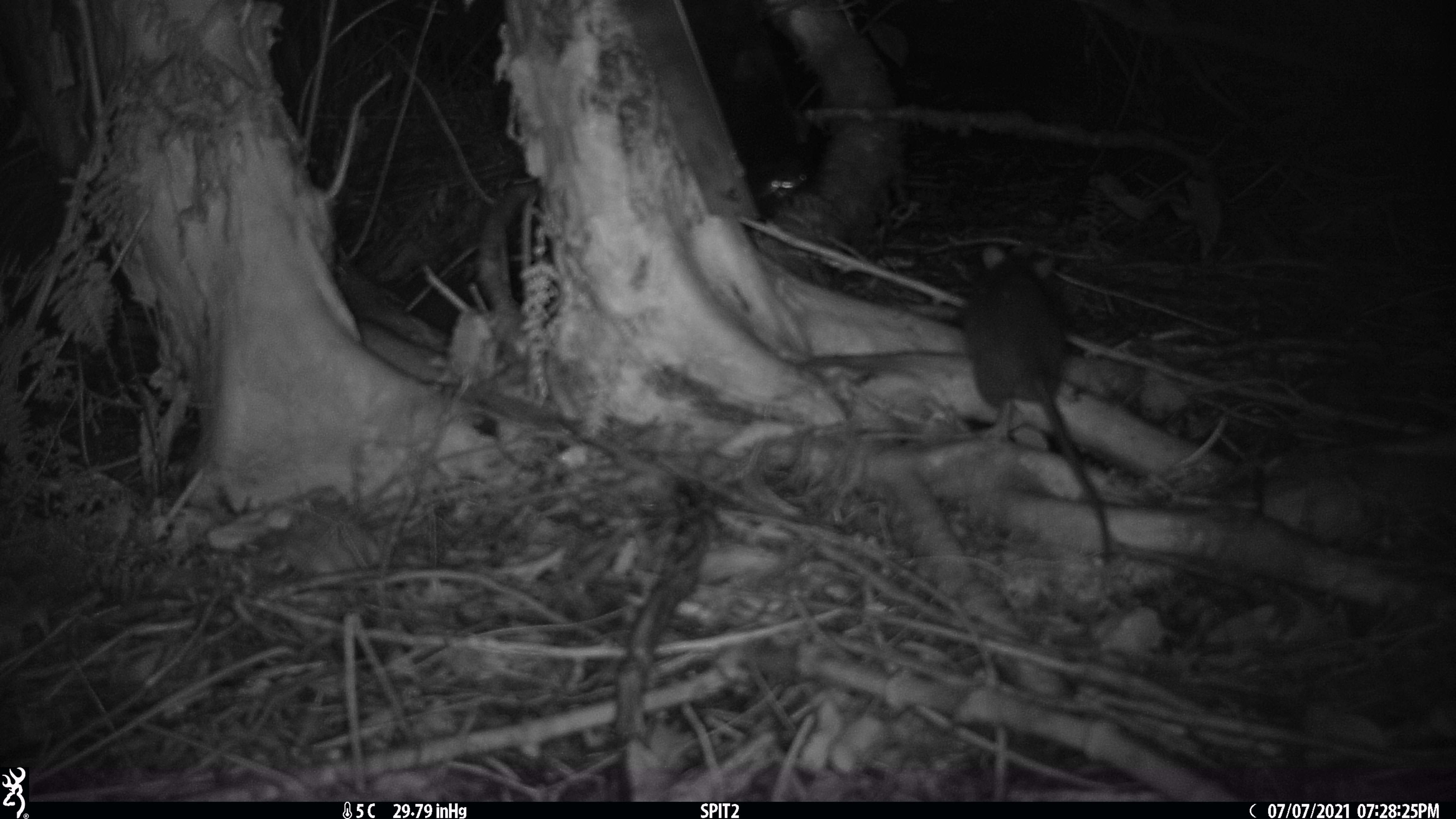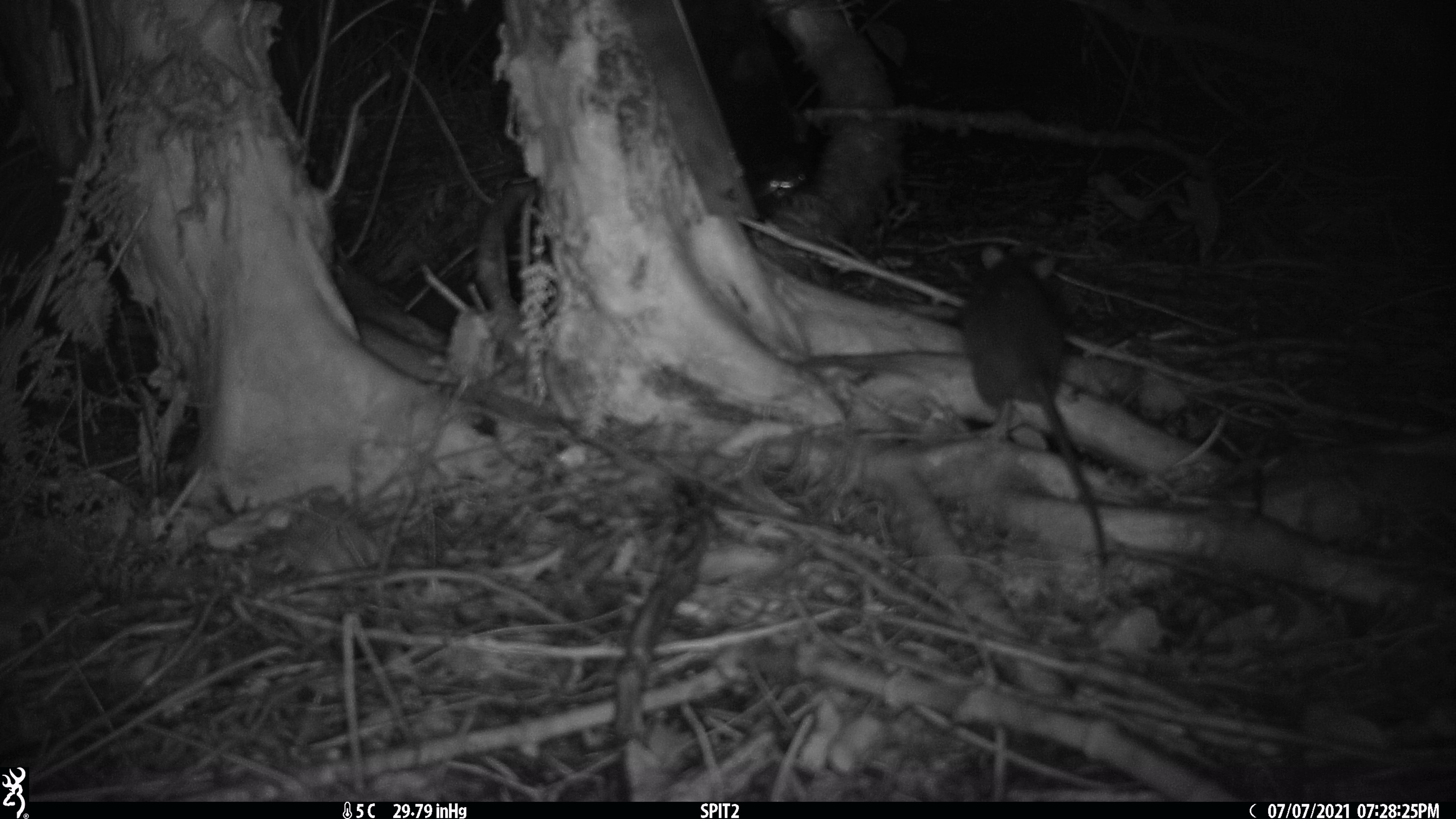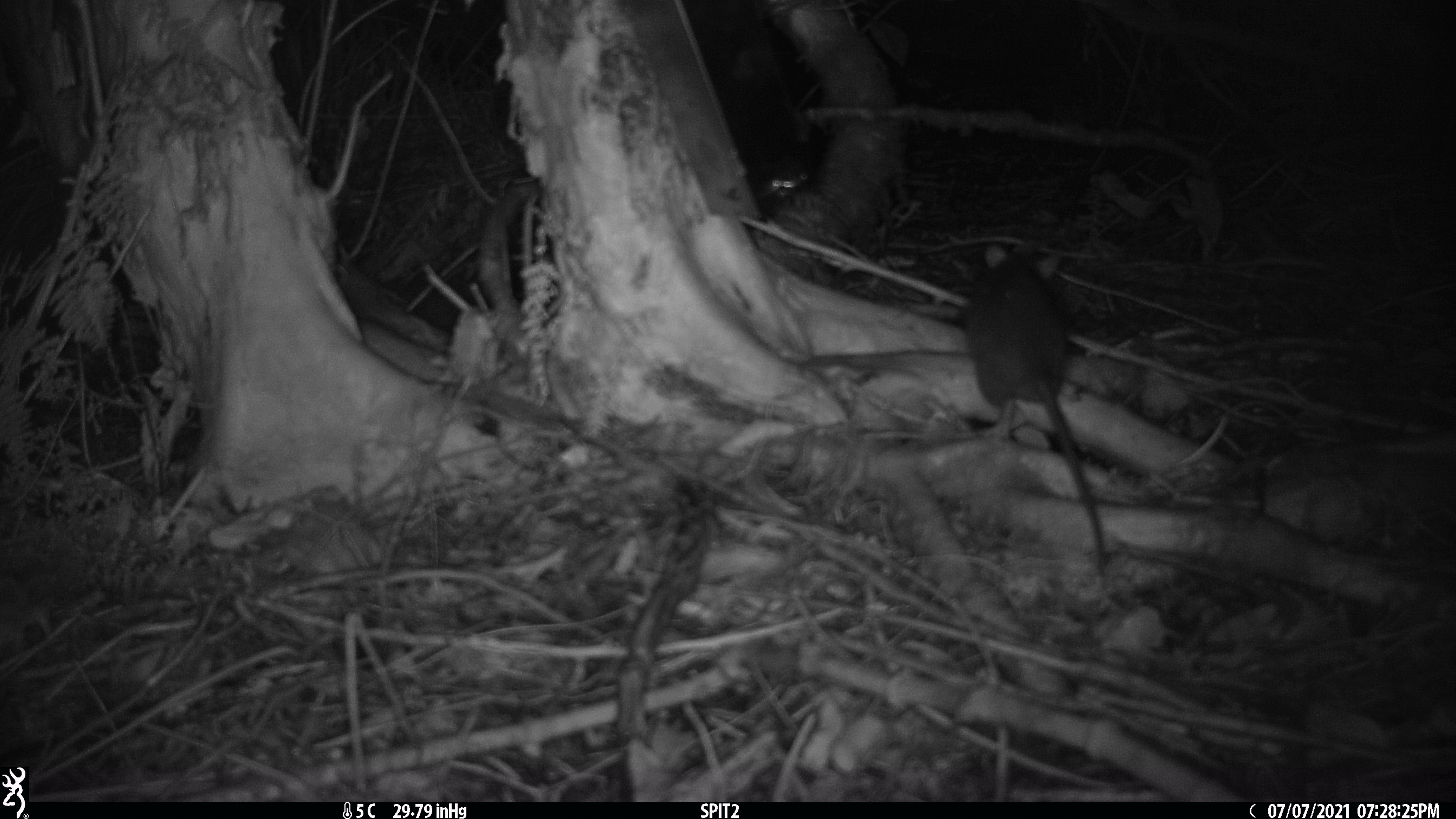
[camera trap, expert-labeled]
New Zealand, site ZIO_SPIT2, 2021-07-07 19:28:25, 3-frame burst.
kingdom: Animalia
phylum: Chordata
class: Mammalia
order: Rodentia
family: Muridae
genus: Rattus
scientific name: Rattus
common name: rat